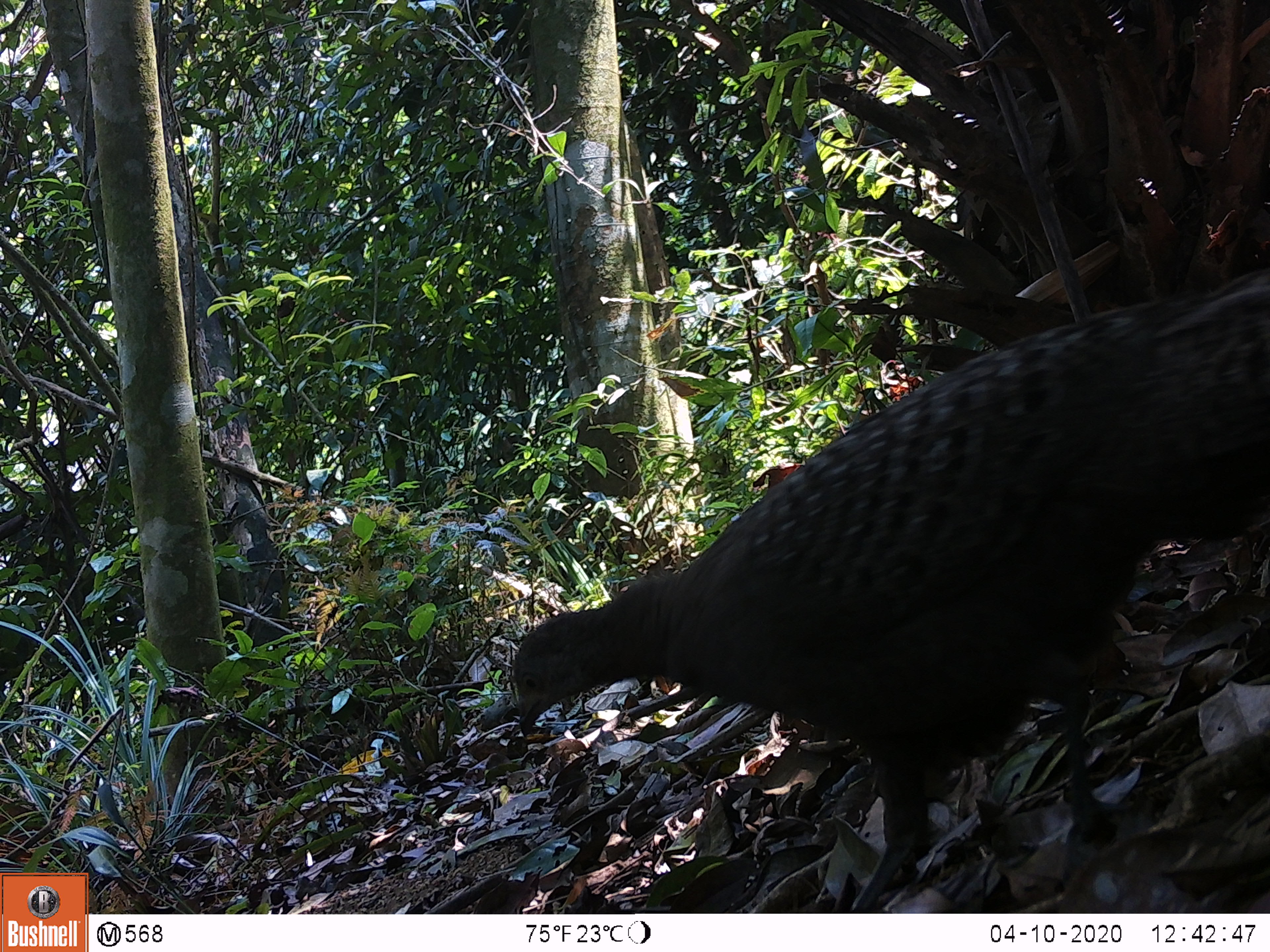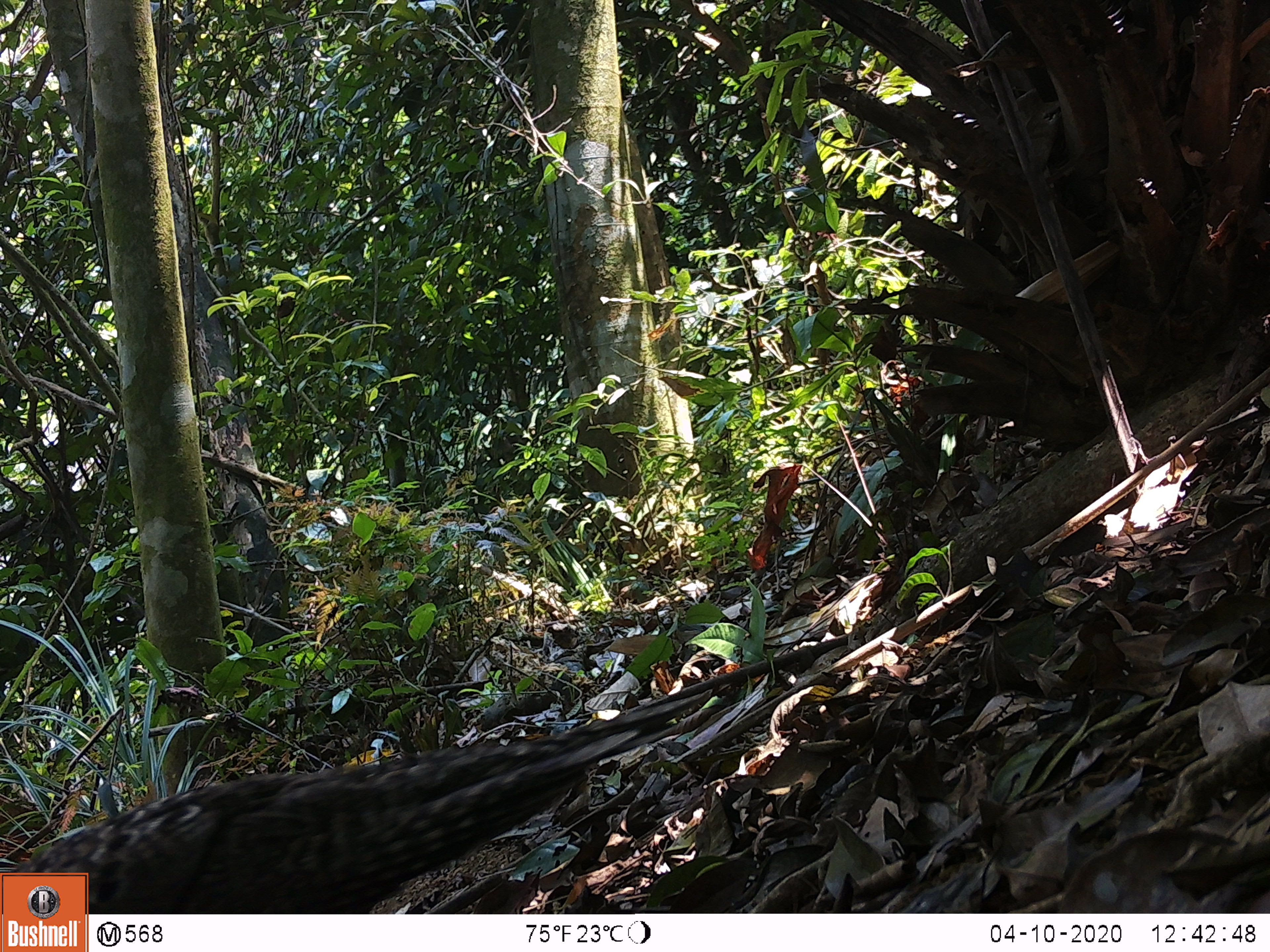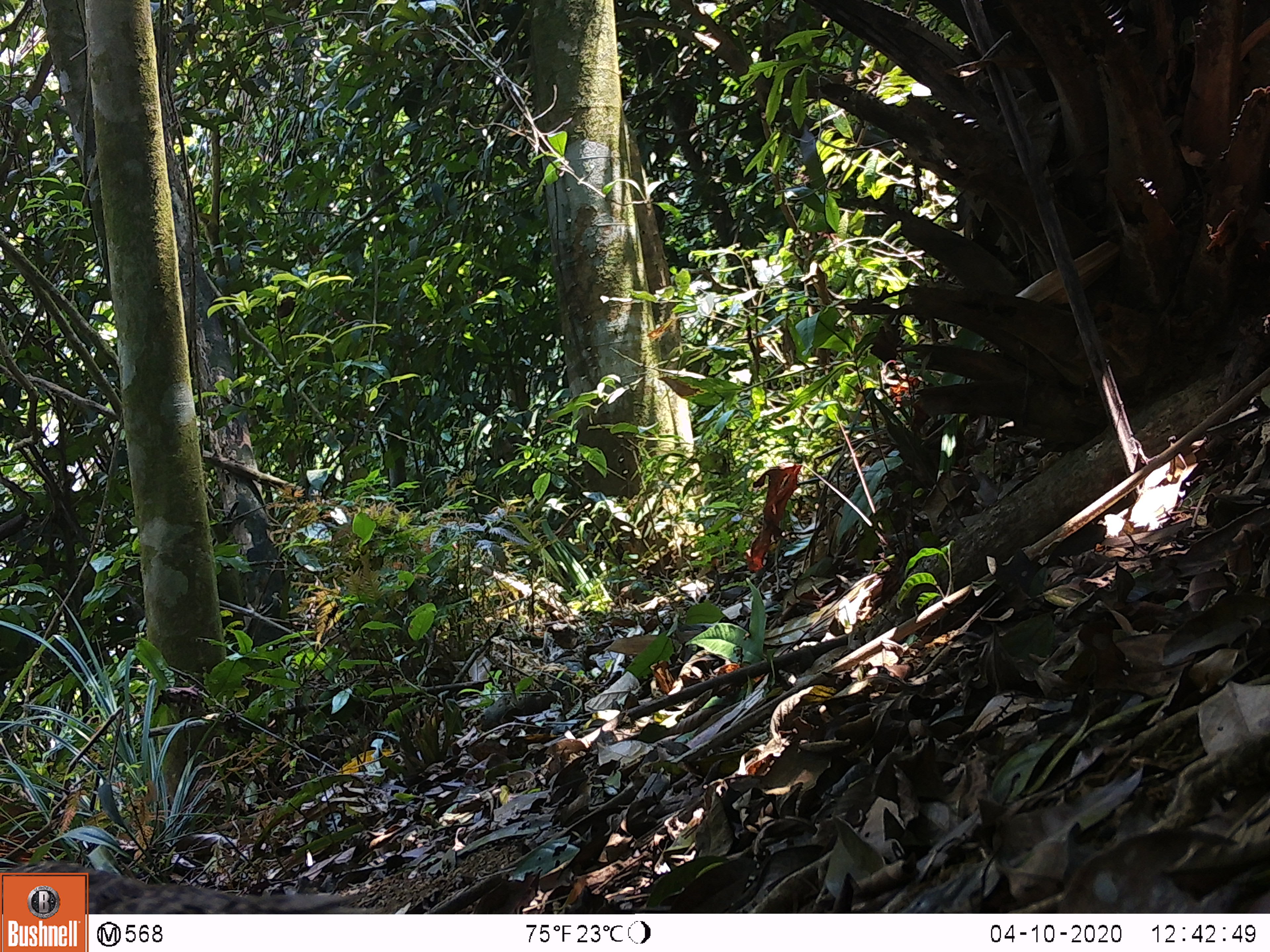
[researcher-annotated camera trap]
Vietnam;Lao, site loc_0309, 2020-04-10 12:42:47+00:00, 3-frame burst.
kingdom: Animalia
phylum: Chordata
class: Aves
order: Galliformes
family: Phasianidae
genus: Polyplectron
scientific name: Polyplectron bicalcaratum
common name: gray peacock-pheasant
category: grey peacock pheasant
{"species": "grey peacock pheasant (gray peacock-pheasant) (Polyplectron bicalcaratum)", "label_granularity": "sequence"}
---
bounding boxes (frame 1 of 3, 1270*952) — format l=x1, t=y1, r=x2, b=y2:
grey peacock pheasant: l=511, t=269, r=1270, b=911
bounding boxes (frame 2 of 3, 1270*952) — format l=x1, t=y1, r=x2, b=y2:
grey peacock pheasant: l=0, t=688, r=712, b=913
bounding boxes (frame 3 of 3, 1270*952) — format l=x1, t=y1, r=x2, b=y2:
grey peacock pheasant: l=0, t=862, r=385, b=914